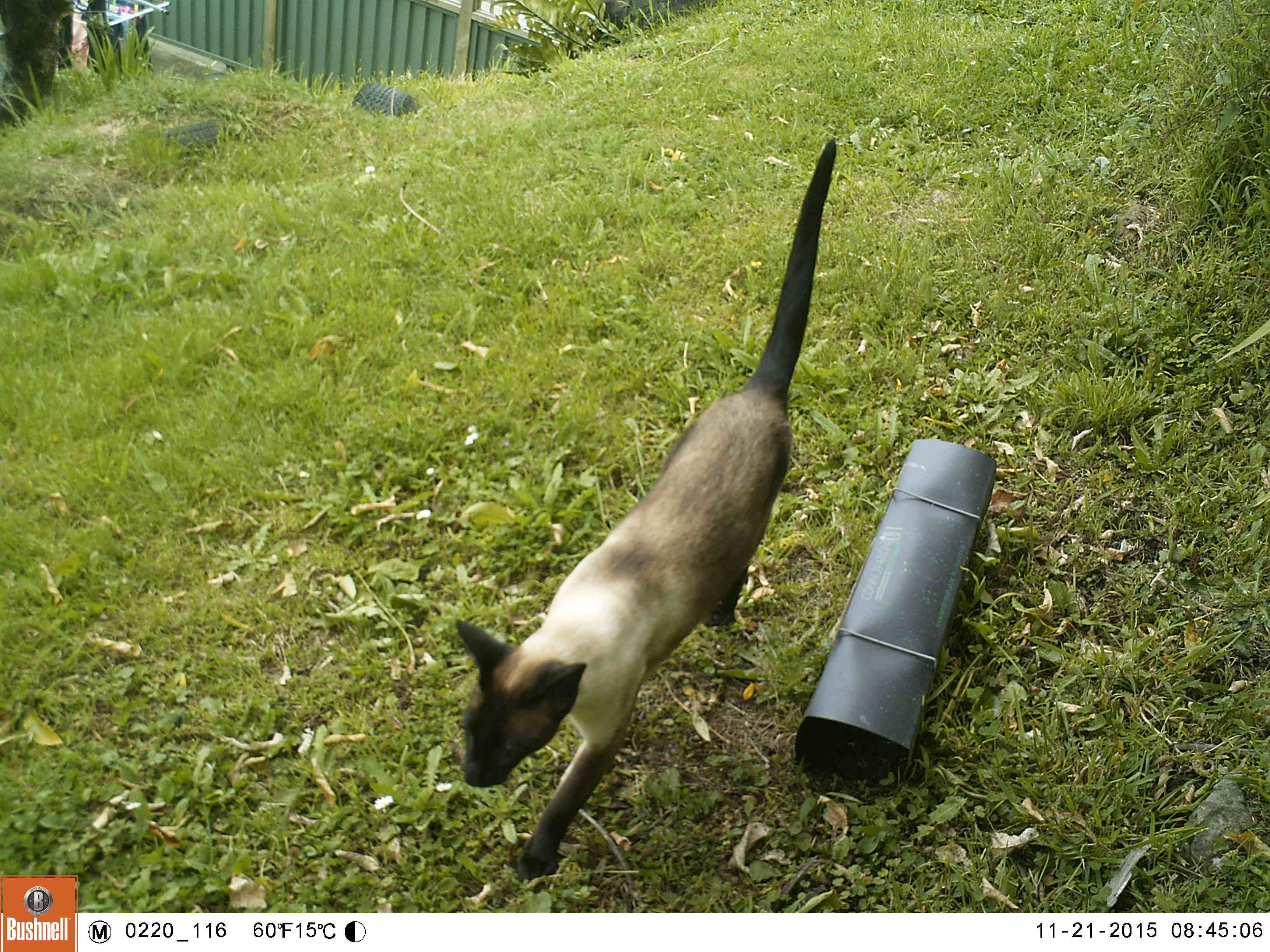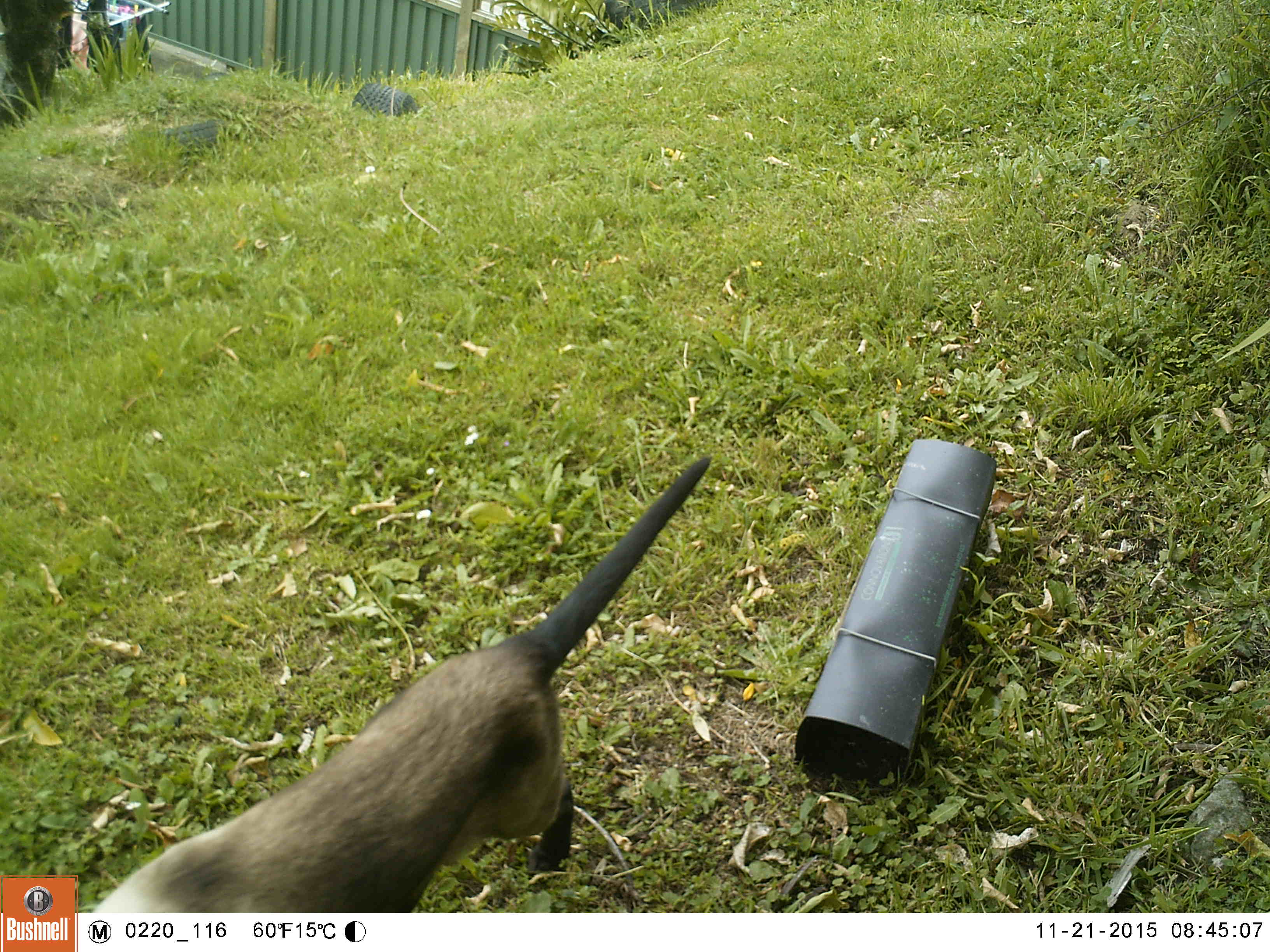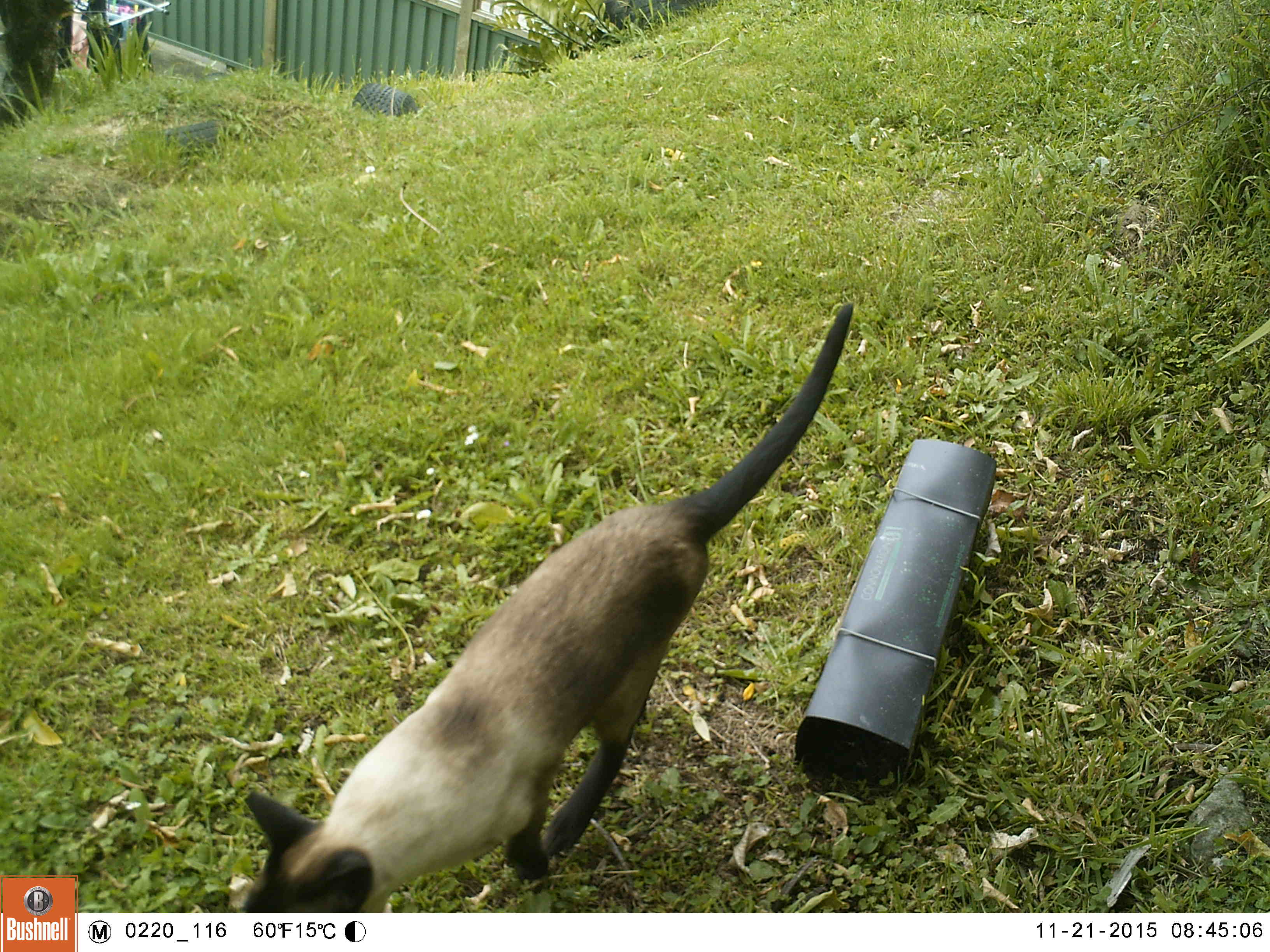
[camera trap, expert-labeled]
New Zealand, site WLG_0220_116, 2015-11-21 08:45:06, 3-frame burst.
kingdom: Animalia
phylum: Chordata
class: Mammalia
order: Carnivora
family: Felidae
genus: Felis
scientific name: Felis catus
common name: domestic cat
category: cat